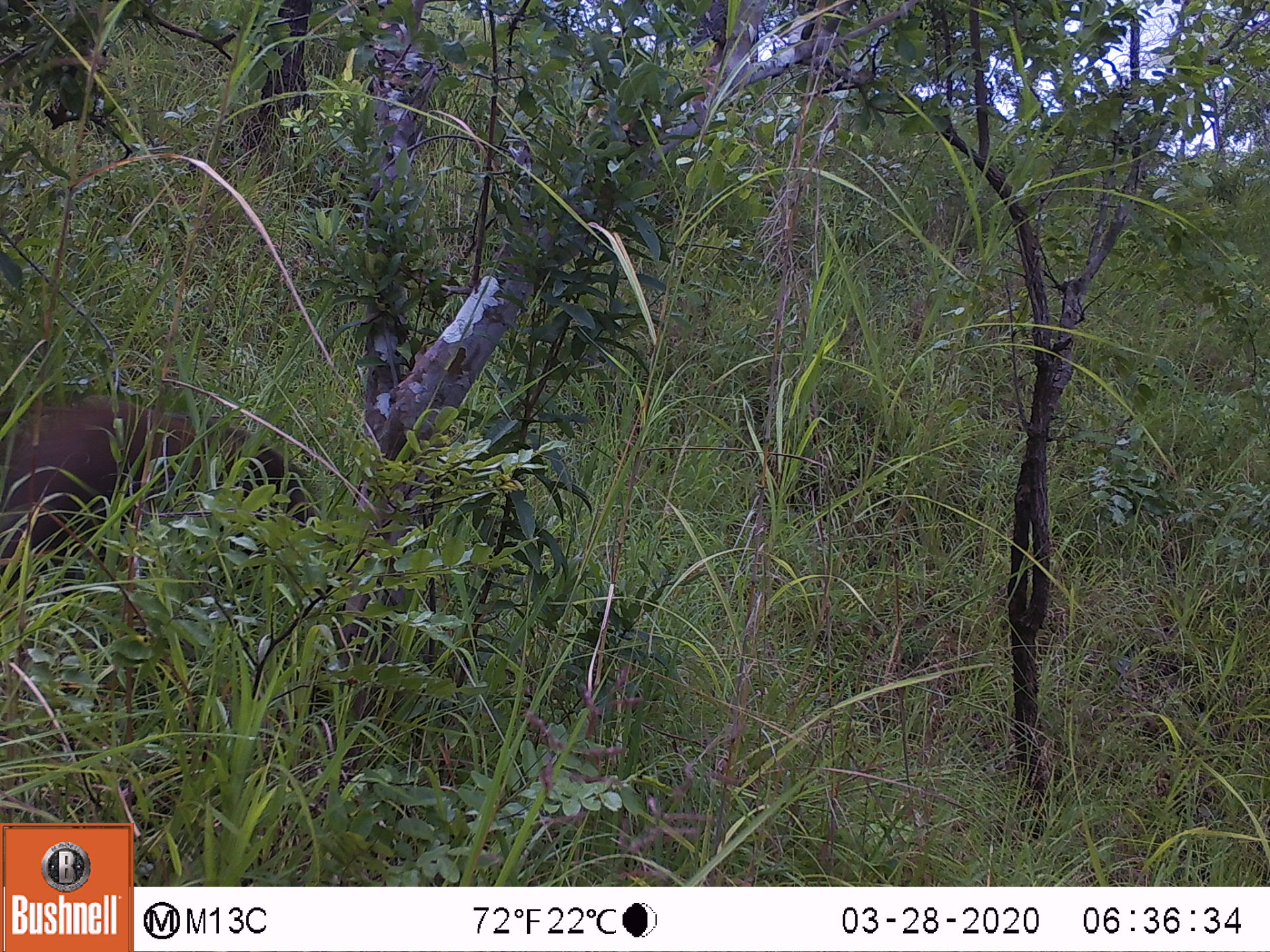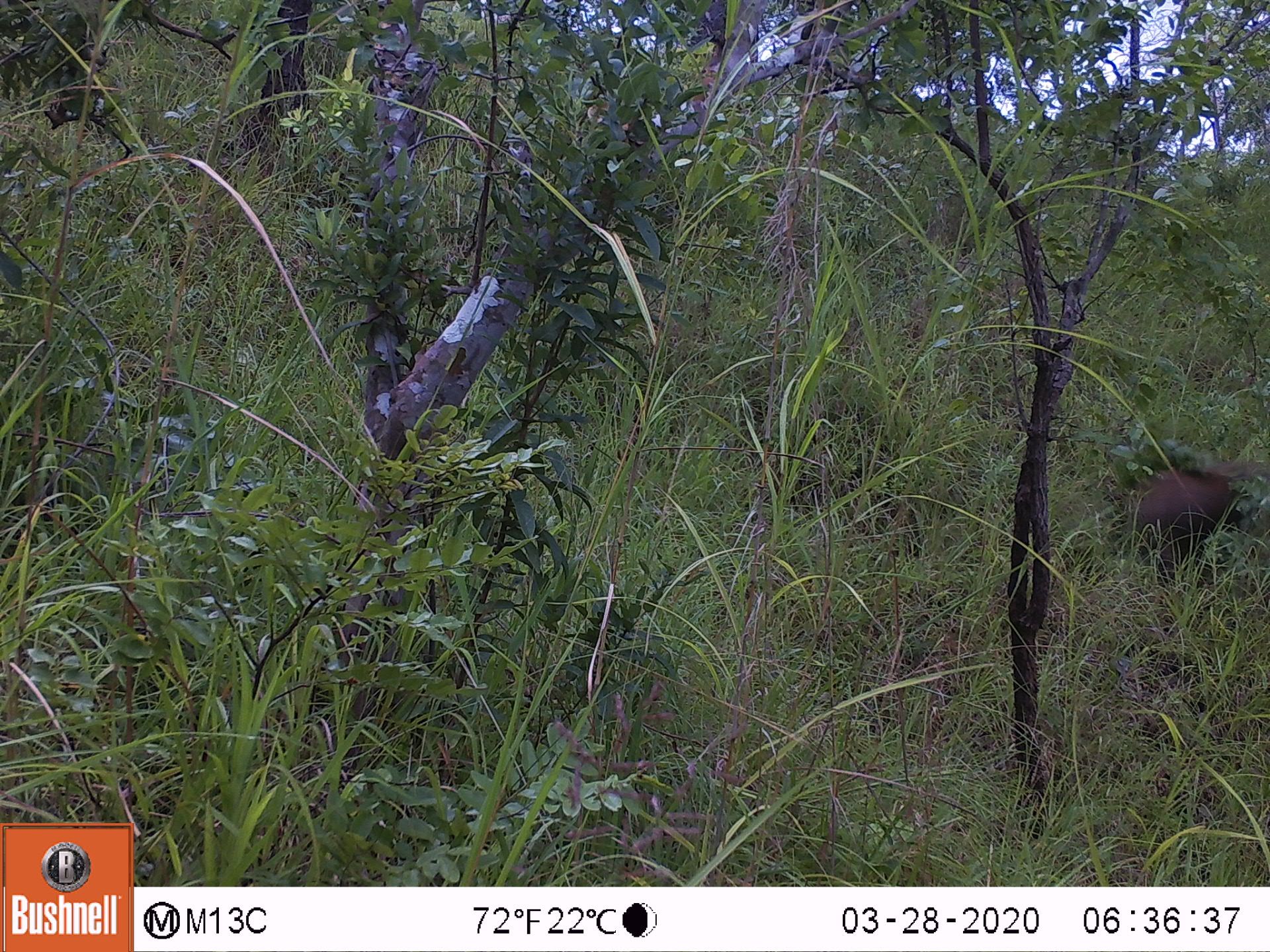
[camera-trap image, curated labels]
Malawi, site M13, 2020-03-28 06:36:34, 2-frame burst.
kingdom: Animalia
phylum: Chordata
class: Mammalia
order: Artiodactyla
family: Suidae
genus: Potamochoerus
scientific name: Potamochoerus larvatus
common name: bushpig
Bushpig (Potamochoerus larvatus), count 1.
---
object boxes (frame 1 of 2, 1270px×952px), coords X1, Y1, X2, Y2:
bushpig: 2, 398, 336, 555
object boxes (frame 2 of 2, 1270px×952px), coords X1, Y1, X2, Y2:
bushpig: 1125, 458, 1262, 575